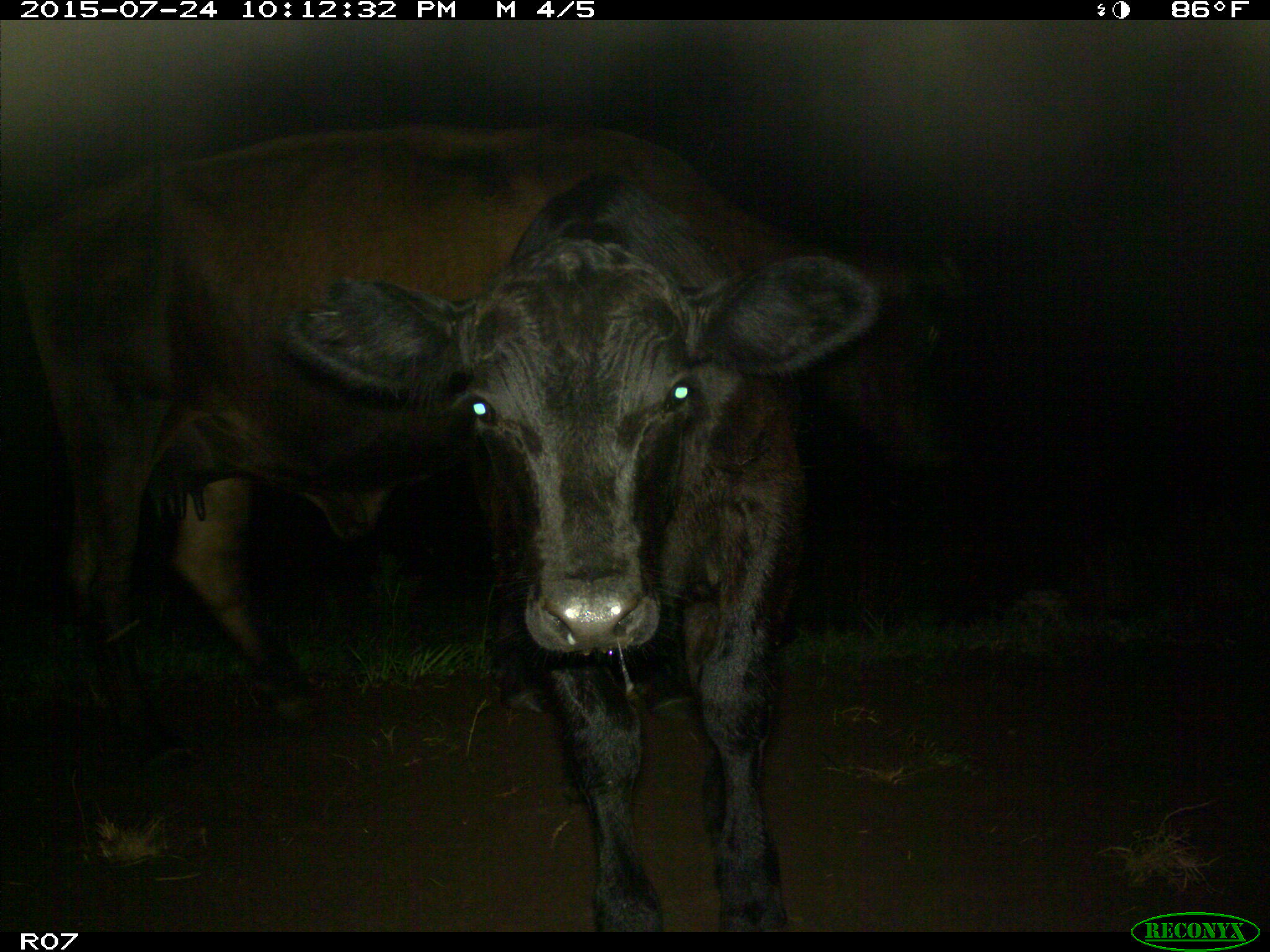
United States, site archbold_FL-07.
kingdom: Animalia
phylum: Chordata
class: Mammalia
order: Artiodactyla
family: Bovidae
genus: Bos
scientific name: Bos taurus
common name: domestic cow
Bos taurus (domestic cow).